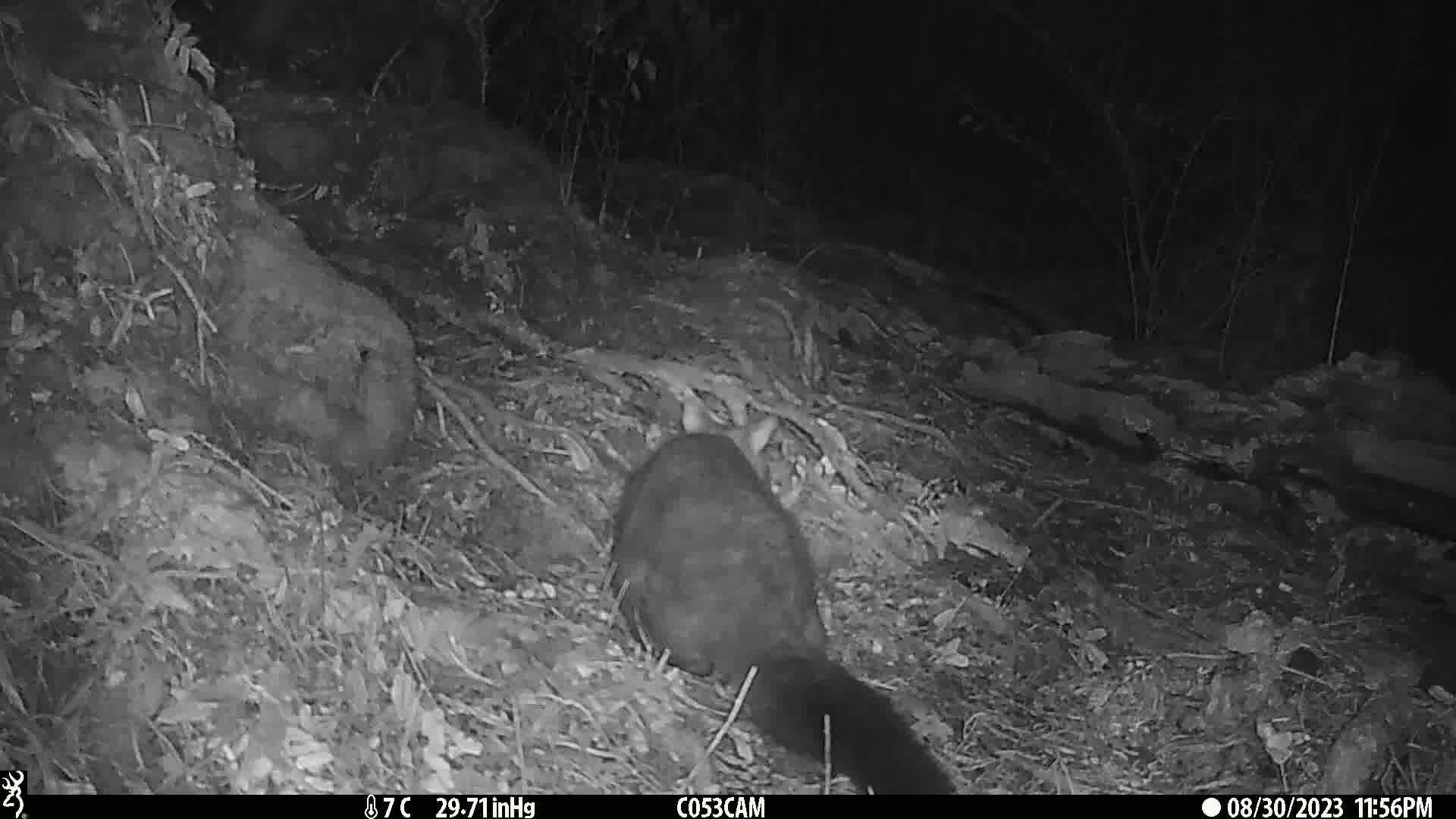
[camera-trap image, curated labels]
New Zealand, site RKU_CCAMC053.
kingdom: Animalia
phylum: Chordata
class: Mammalia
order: Diprotodontia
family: Phalangeridae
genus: Trichosurus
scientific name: Trichosurus vulpecula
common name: common brushtail possum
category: possum